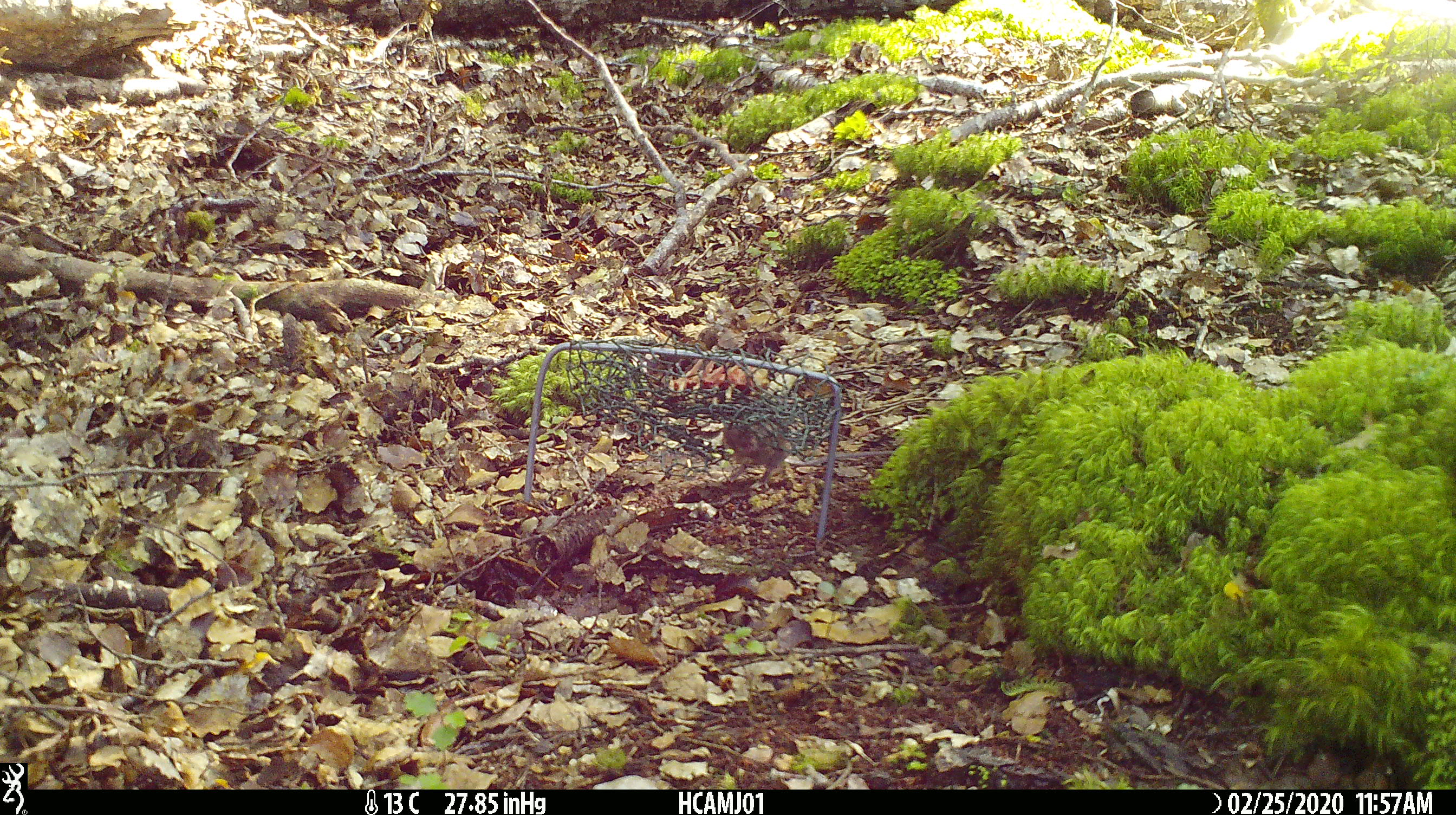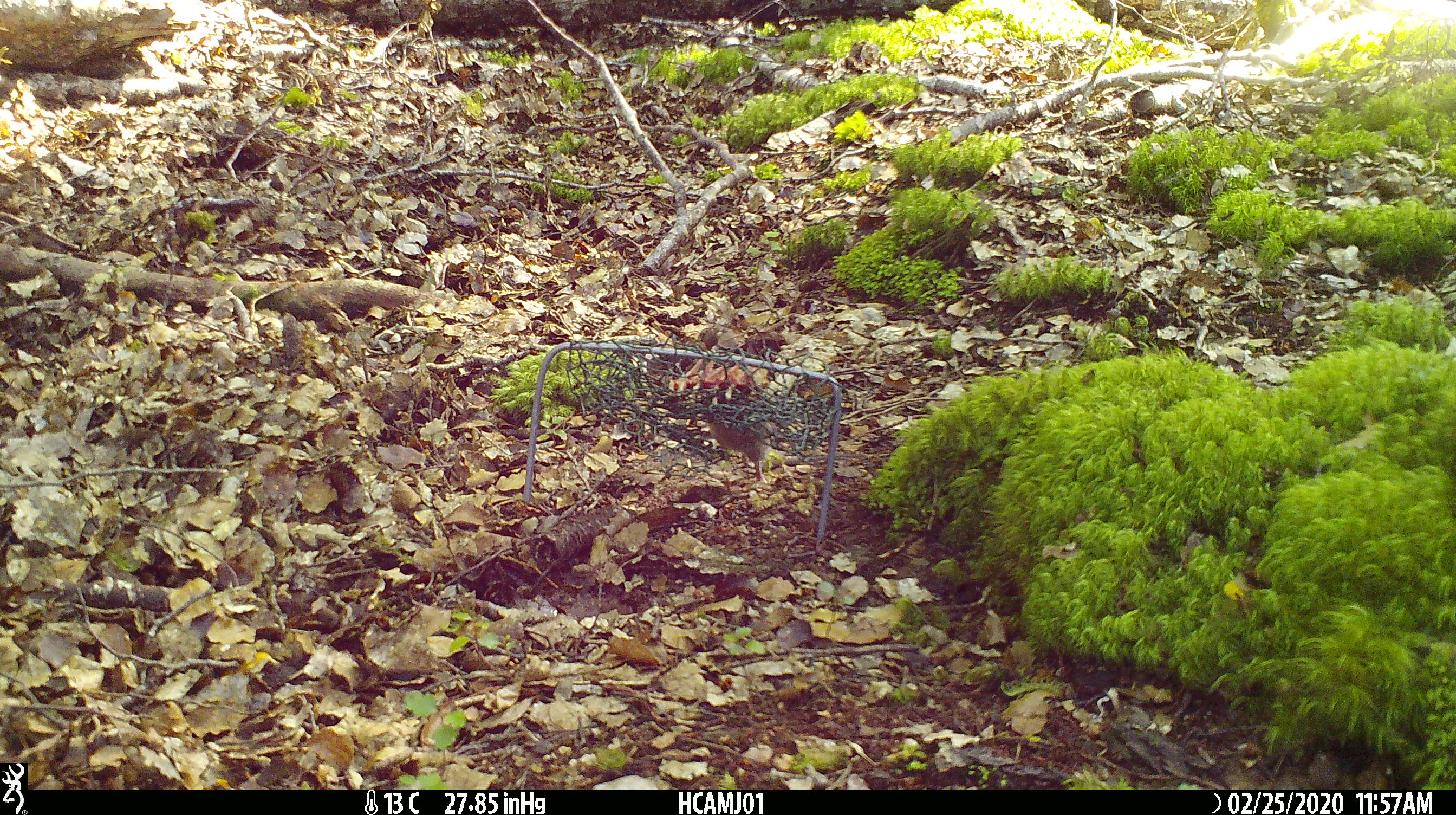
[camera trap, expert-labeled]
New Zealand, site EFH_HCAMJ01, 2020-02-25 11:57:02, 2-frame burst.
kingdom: Animalia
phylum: Chordata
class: Mammalia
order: Rodentia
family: Muridae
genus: Mus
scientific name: Mus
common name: mouse